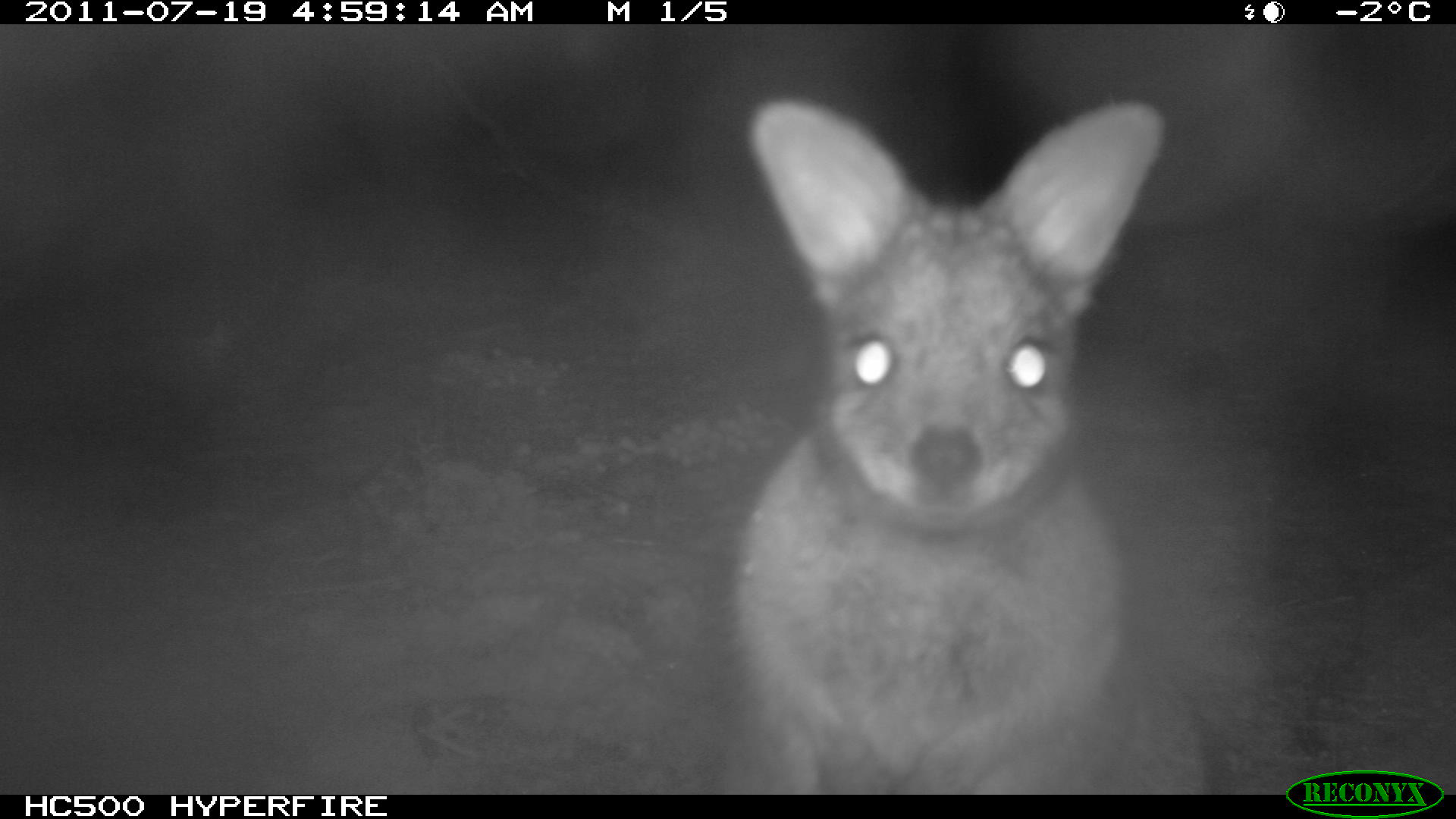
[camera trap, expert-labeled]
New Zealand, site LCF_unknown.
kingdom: Animalia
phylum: Chordata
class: Mammalia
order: Diprotodontia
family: Macropodidae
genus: Notamacropus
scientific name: Notamacropus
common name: wallaby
Wallaby (Notamacropus).